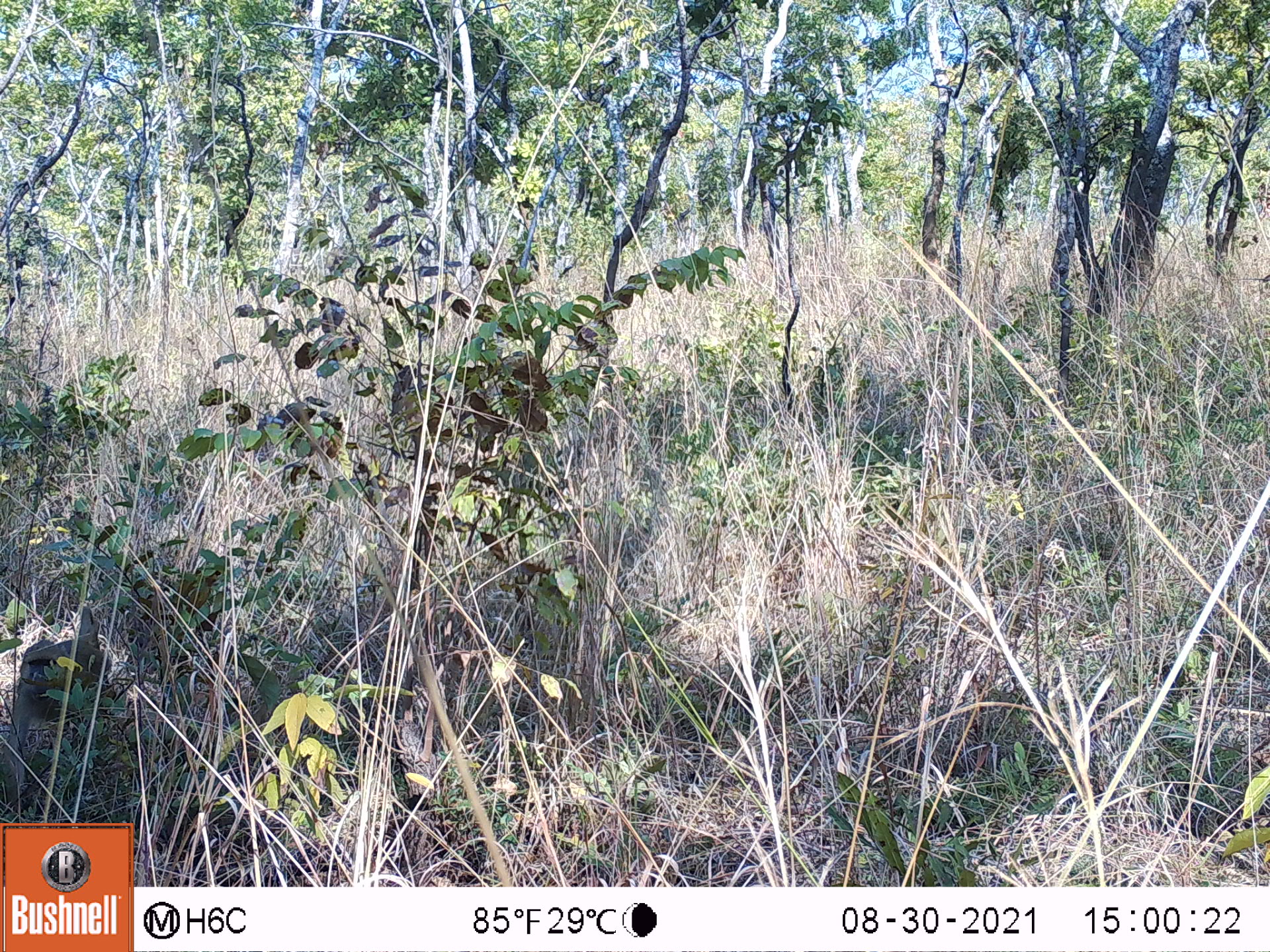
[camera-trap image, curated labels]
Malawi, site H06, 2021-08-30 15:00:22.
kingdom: Animalia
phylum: Chordata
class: Mammalia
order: Primates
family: Cercopithecidae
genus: Papio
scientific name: Papio cynocephalus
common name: yellow baboon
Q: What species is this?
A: Yellow baboon (Papio cynocephalus).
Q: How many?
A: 1.